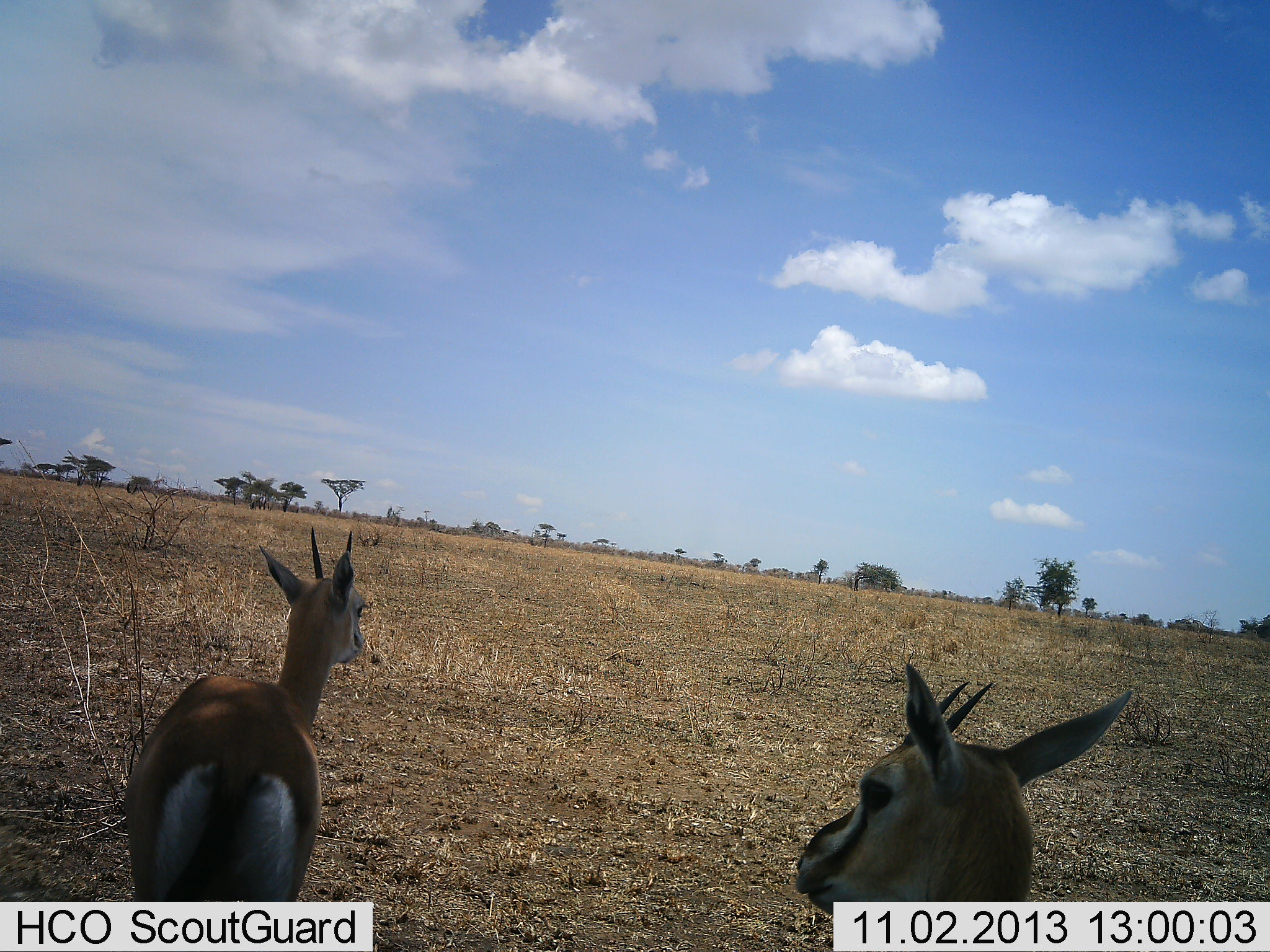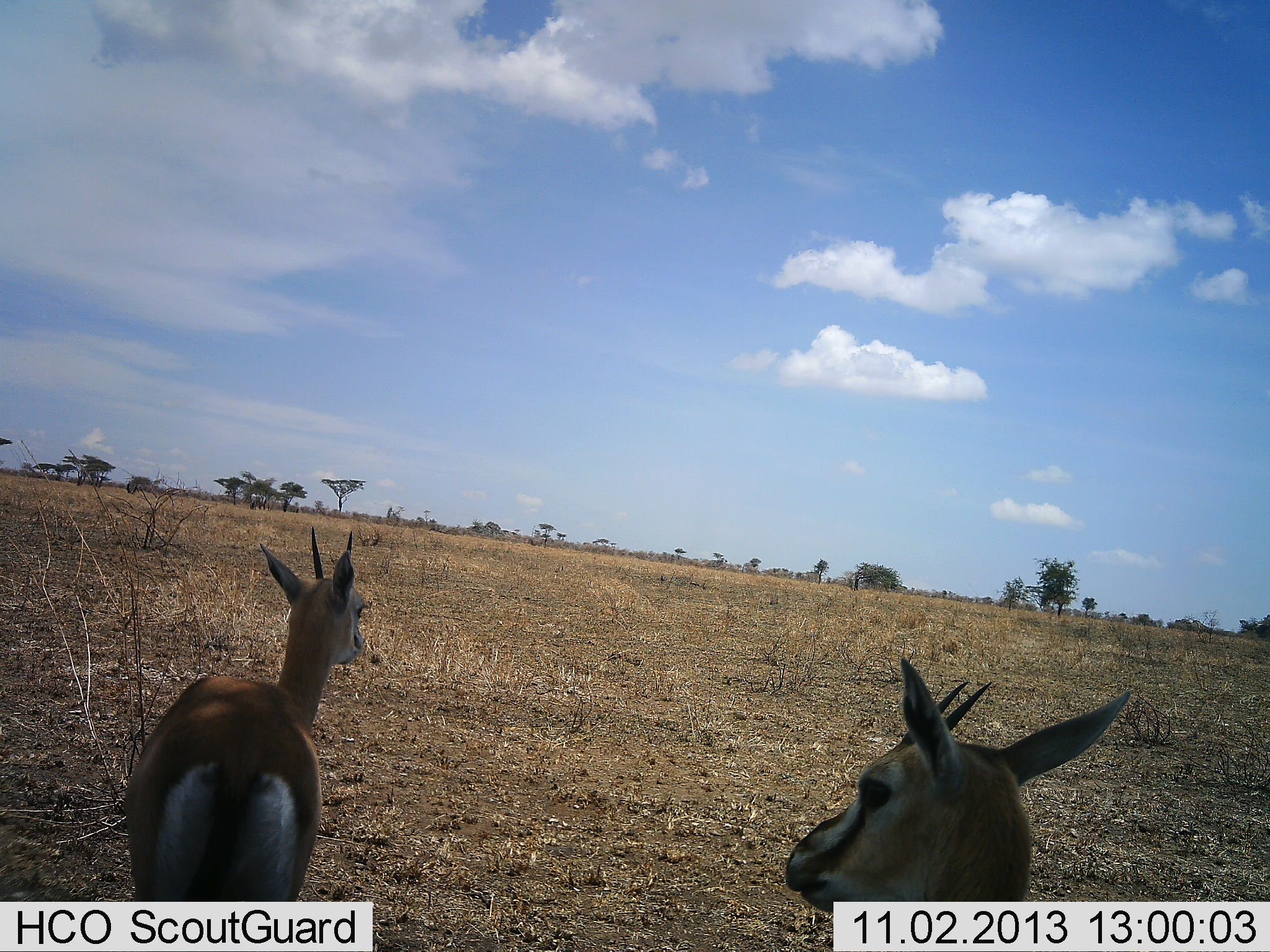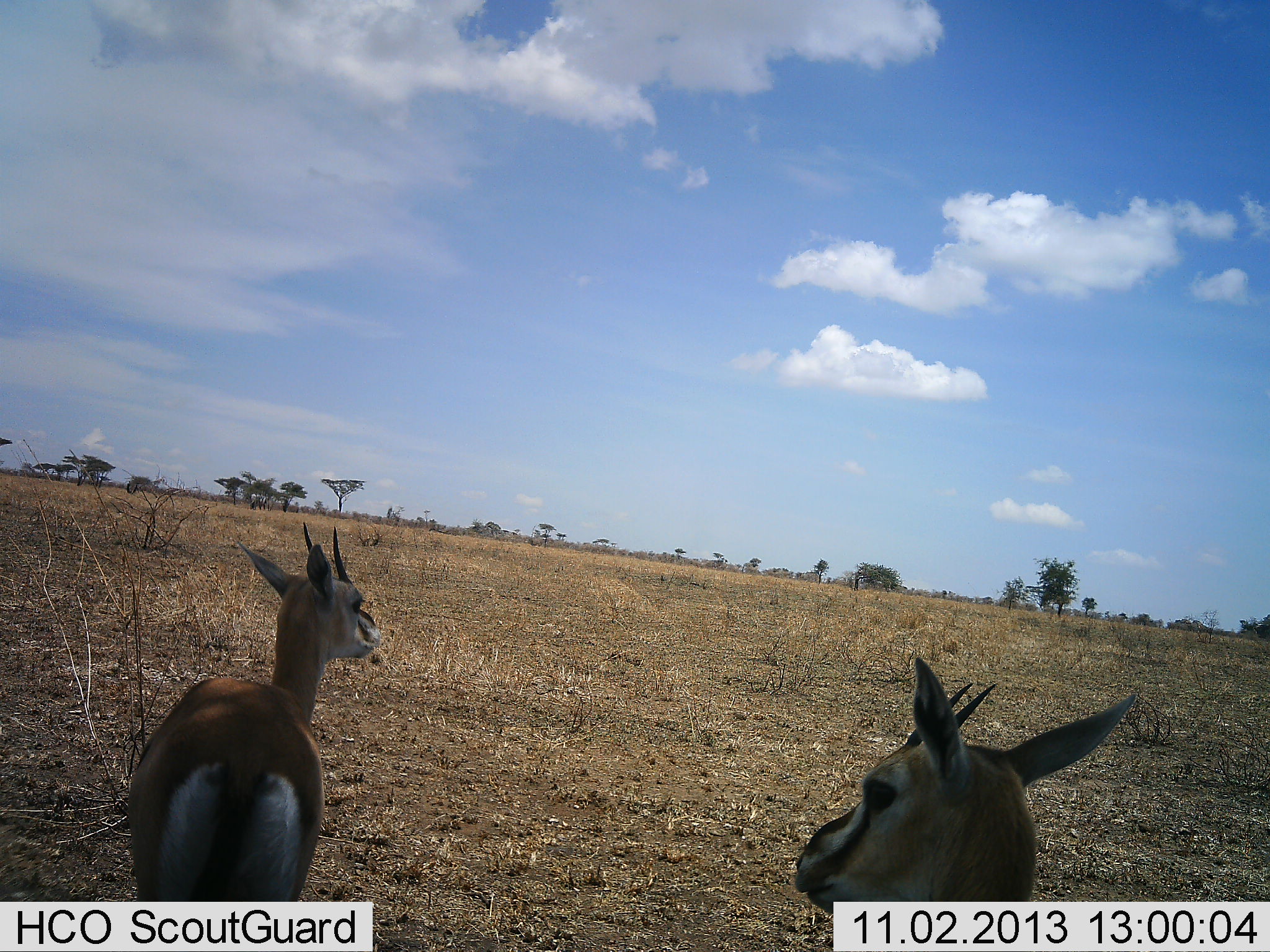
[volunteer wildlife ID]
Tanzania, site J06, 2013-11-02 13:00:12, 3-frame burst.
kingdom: Animalia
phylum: Chordata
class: Mammalia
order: Artiodactyla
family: Bovidae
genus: Eudorcas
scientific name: Eudorcas thomsonii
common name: thomson's gazelle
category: gazellethomsons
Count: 2.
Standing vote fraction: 94%.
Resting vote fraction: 0%.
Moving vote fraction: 6%.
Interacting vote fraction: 0%.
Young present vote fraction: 6%.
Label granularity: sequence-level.